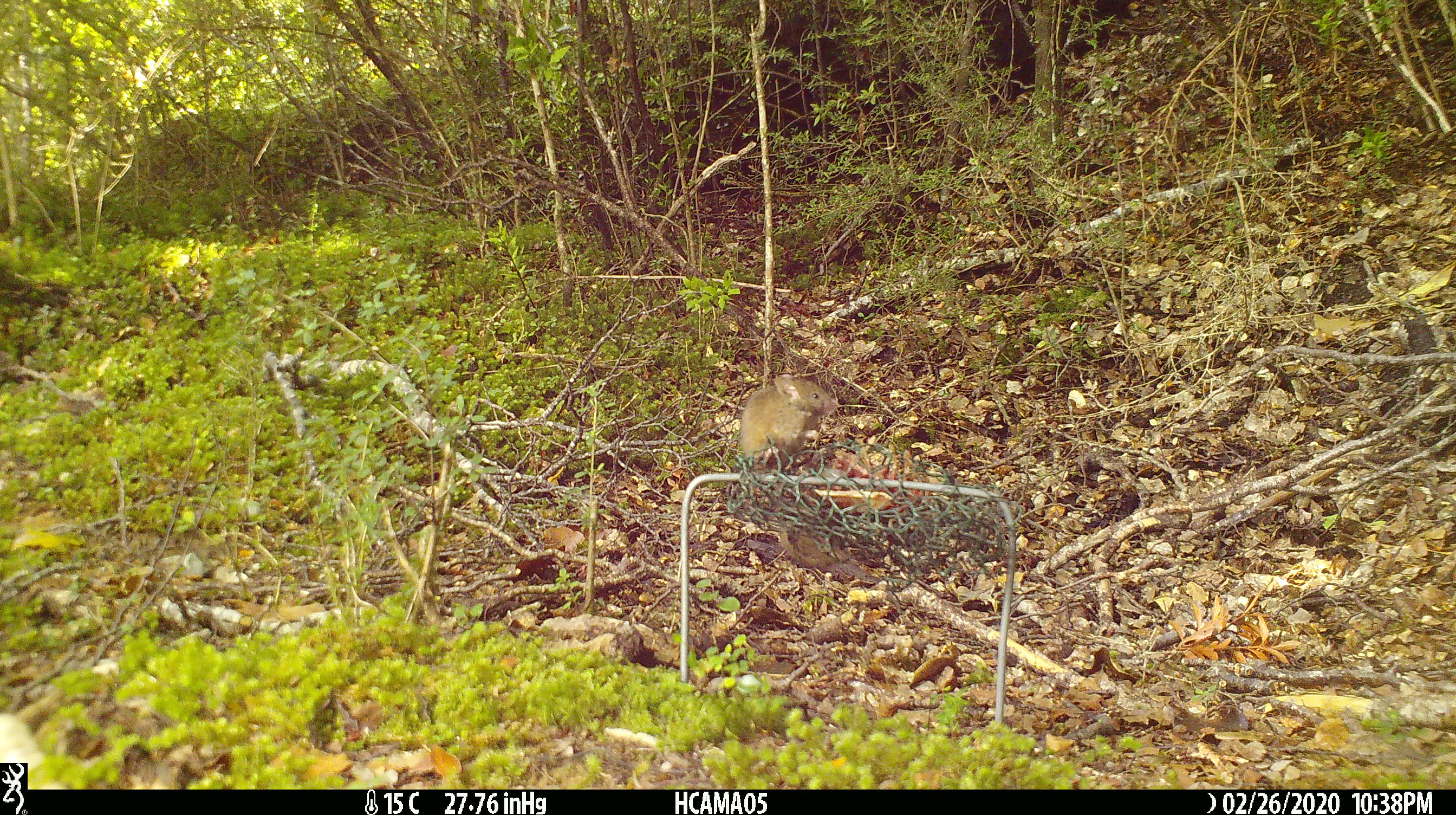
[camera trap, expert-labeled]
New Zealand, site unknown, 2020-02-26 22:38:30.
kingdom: Animalia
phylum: Chordata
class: Mammalia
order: Rodentia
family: Muridae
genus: Mus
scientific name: Mus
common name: mouse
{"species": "mouse (Mus)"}